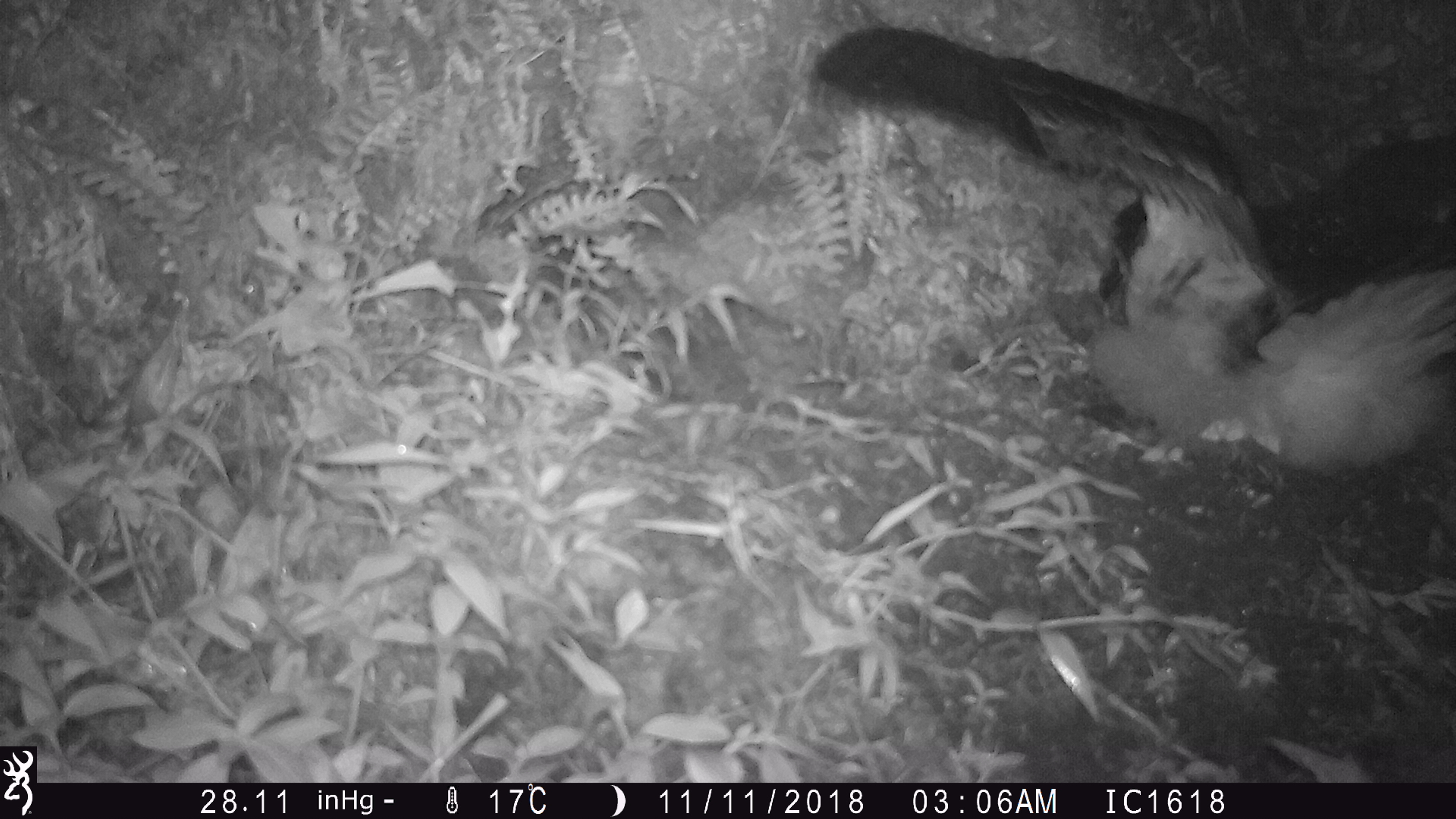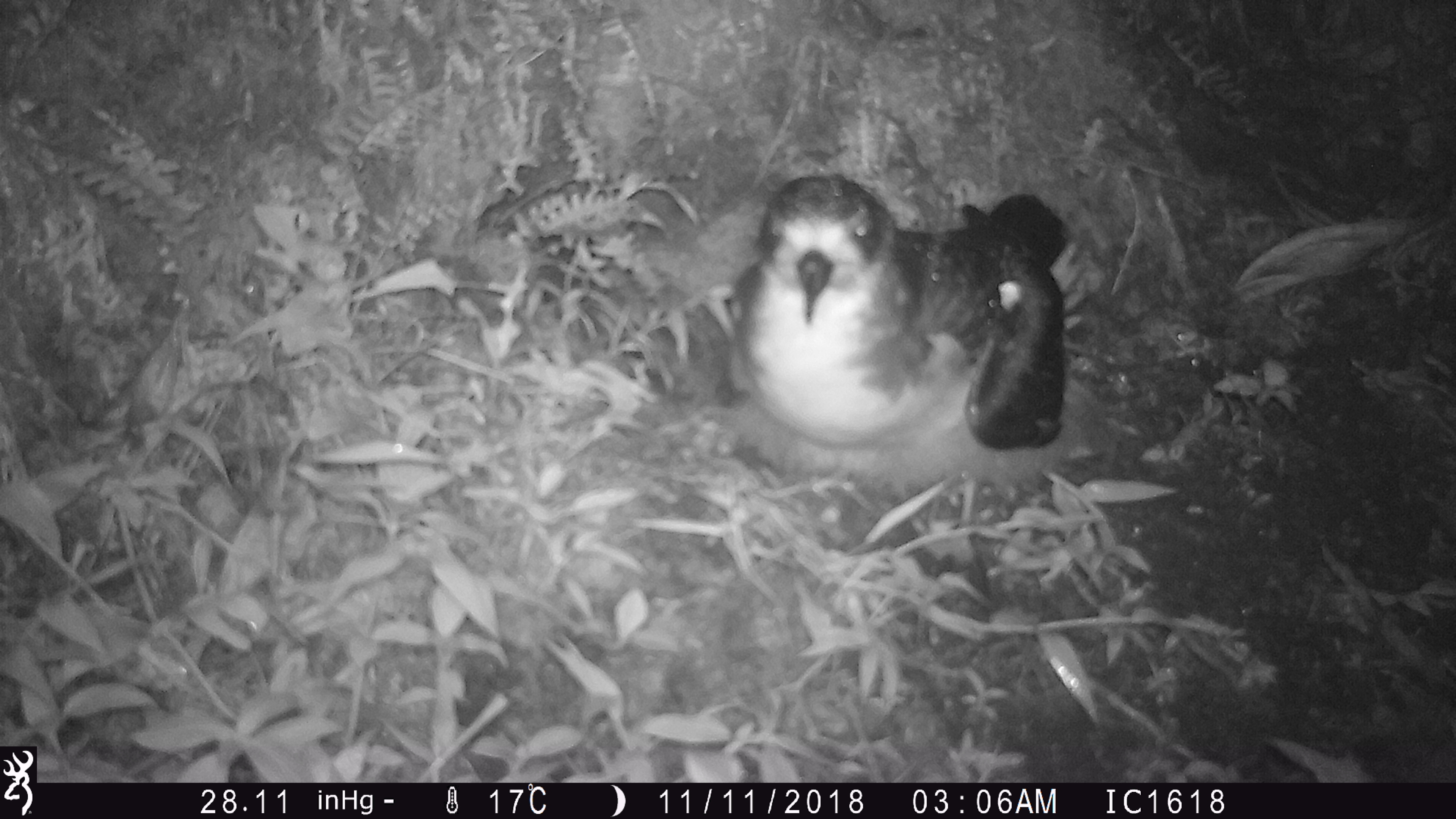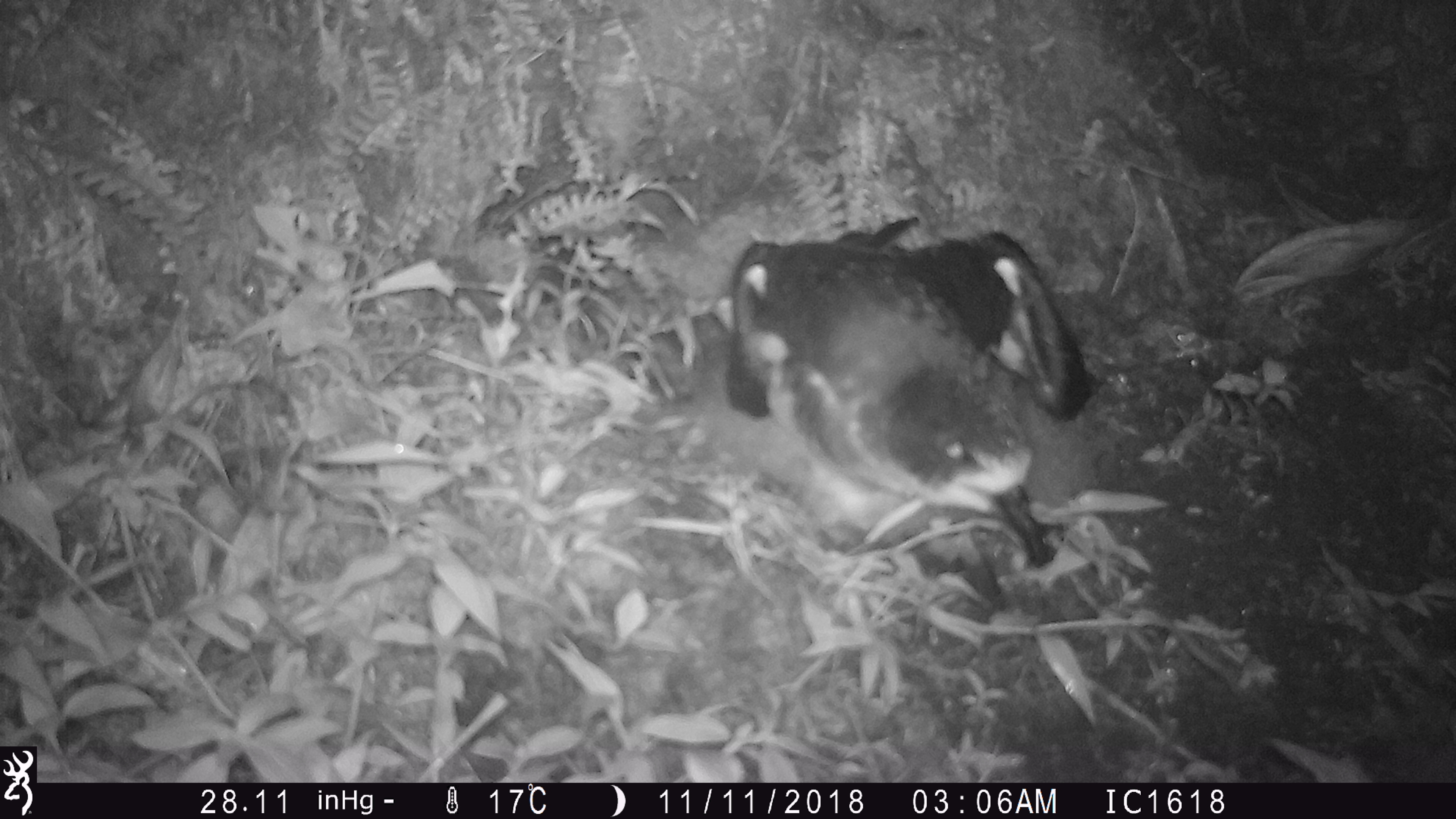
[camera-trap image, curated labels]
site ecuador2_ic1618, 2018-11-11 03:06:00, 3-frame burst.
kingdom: Animalia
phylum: Chordata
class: Aves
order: Procellariiformes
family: Procellariidae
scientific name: Procellariidae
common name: petrel chick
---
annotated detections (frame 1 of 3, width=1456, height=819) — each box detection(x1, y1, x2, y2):
petrel chick: detection(805, 13, 1456, 477)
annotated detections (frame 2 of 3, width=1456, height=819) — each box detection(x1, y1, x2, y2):
petrel chick: detection(719, 175, 1072, 502)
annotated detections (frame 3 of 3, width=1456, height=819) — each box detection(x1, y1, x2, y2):
petrel chick: detection(716, 220, 1108, 593)